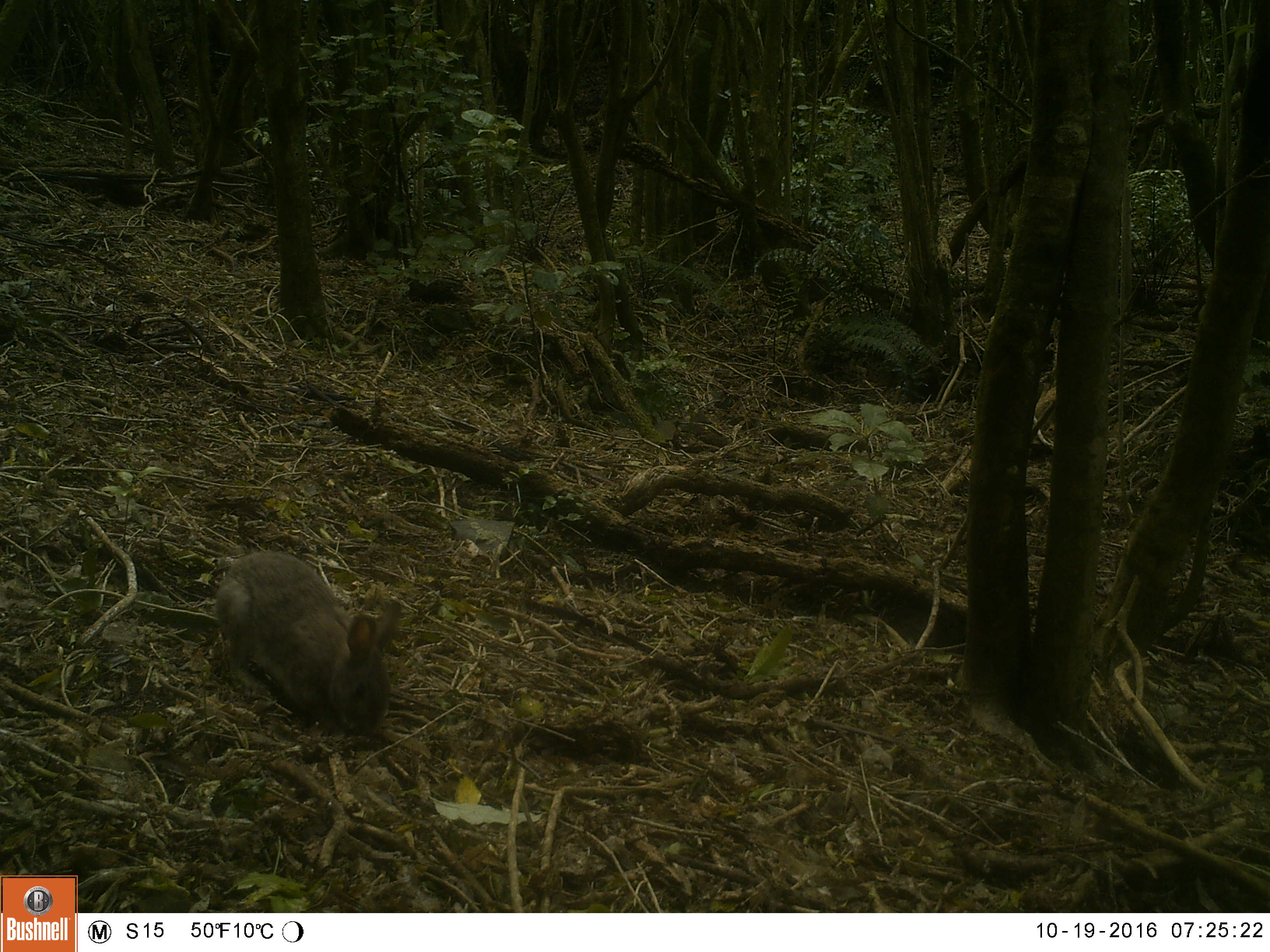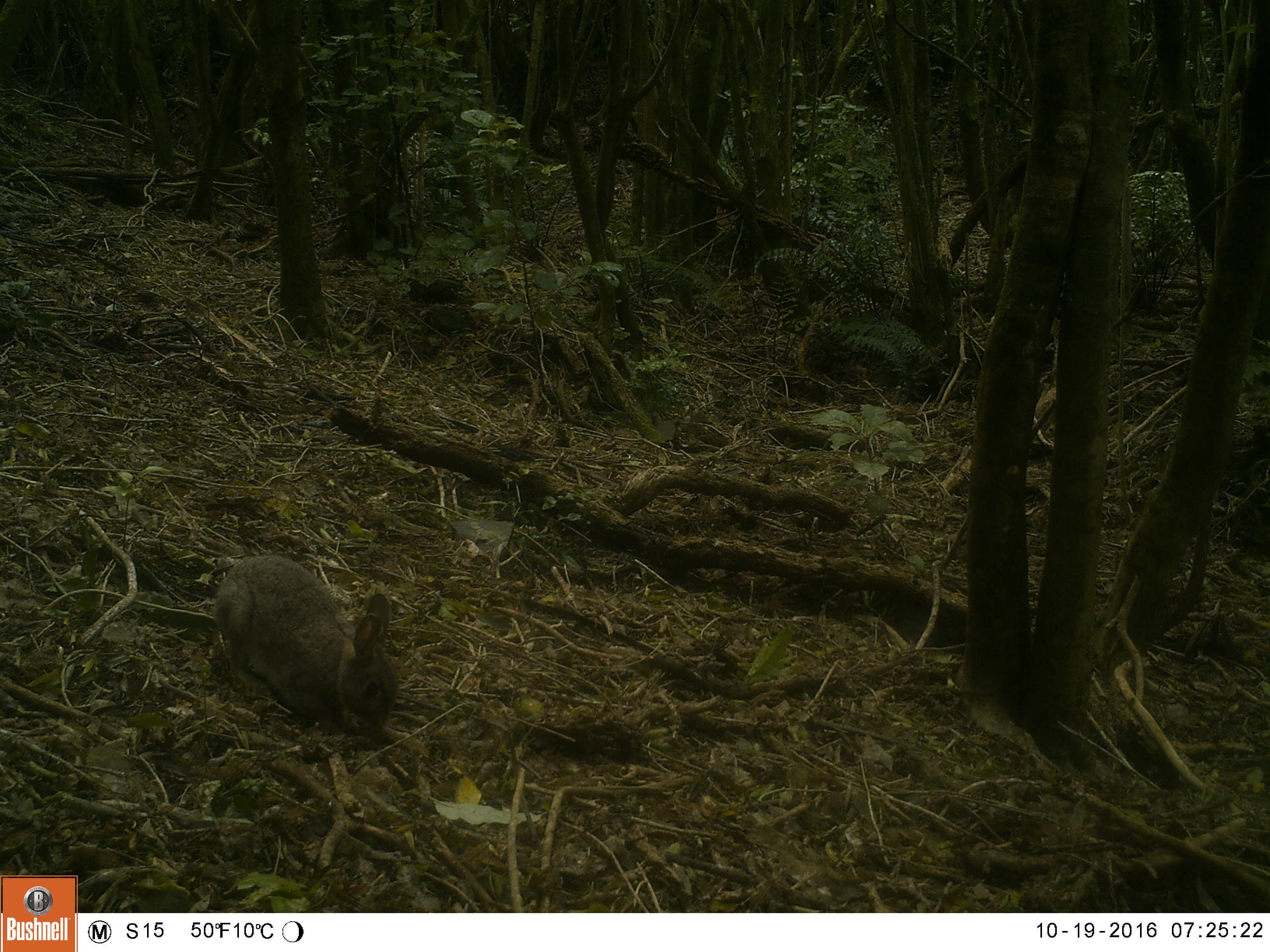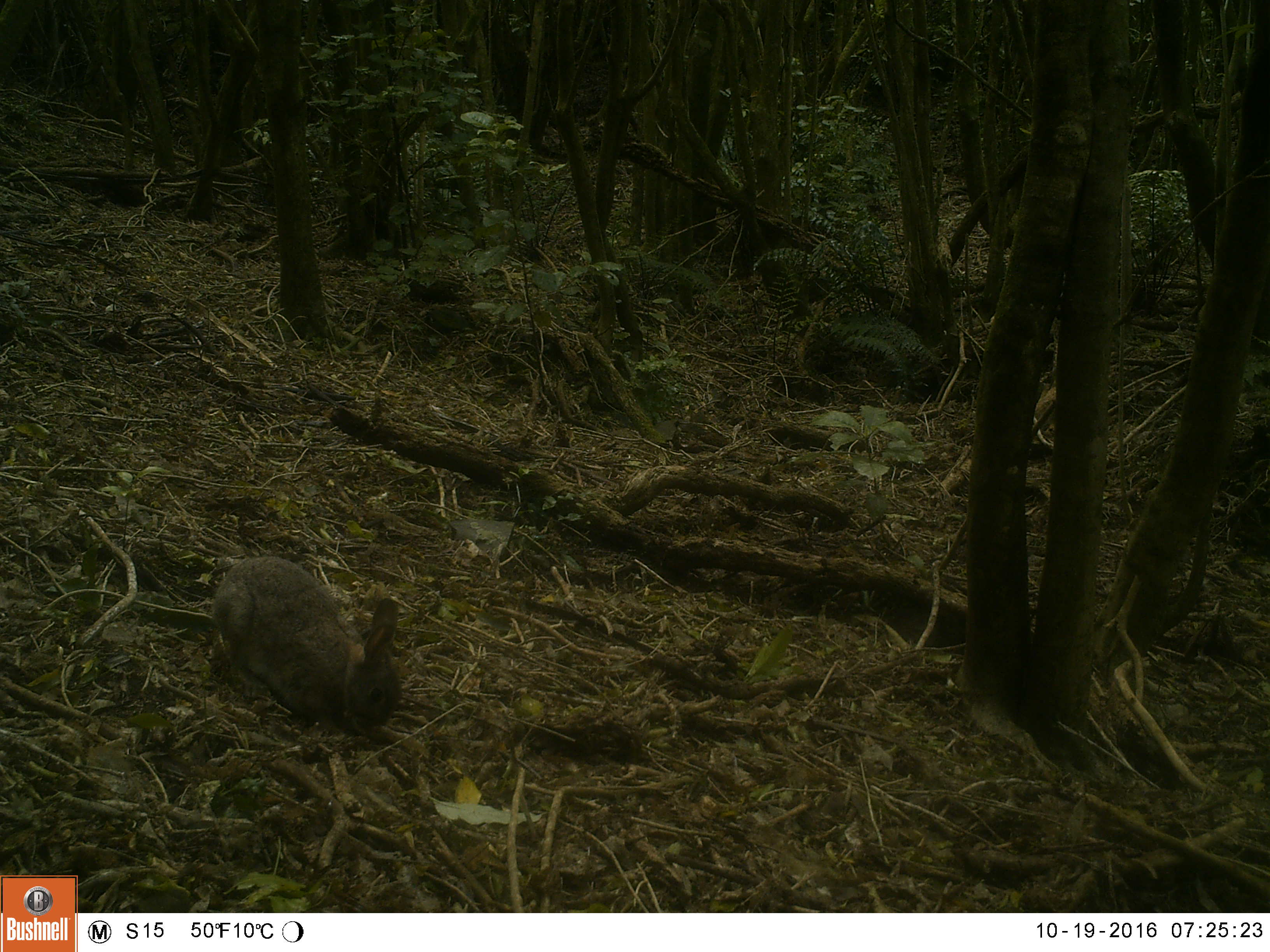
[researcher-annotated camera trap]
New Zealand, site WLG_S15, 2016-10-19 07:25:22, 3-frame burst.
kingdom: Animalia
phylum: Chordata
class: Mammalia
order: Lagomorpha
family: Leporidae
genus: Oryctolagus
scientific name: Oryctolagus cuniculus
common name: european rabbit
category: rabbit